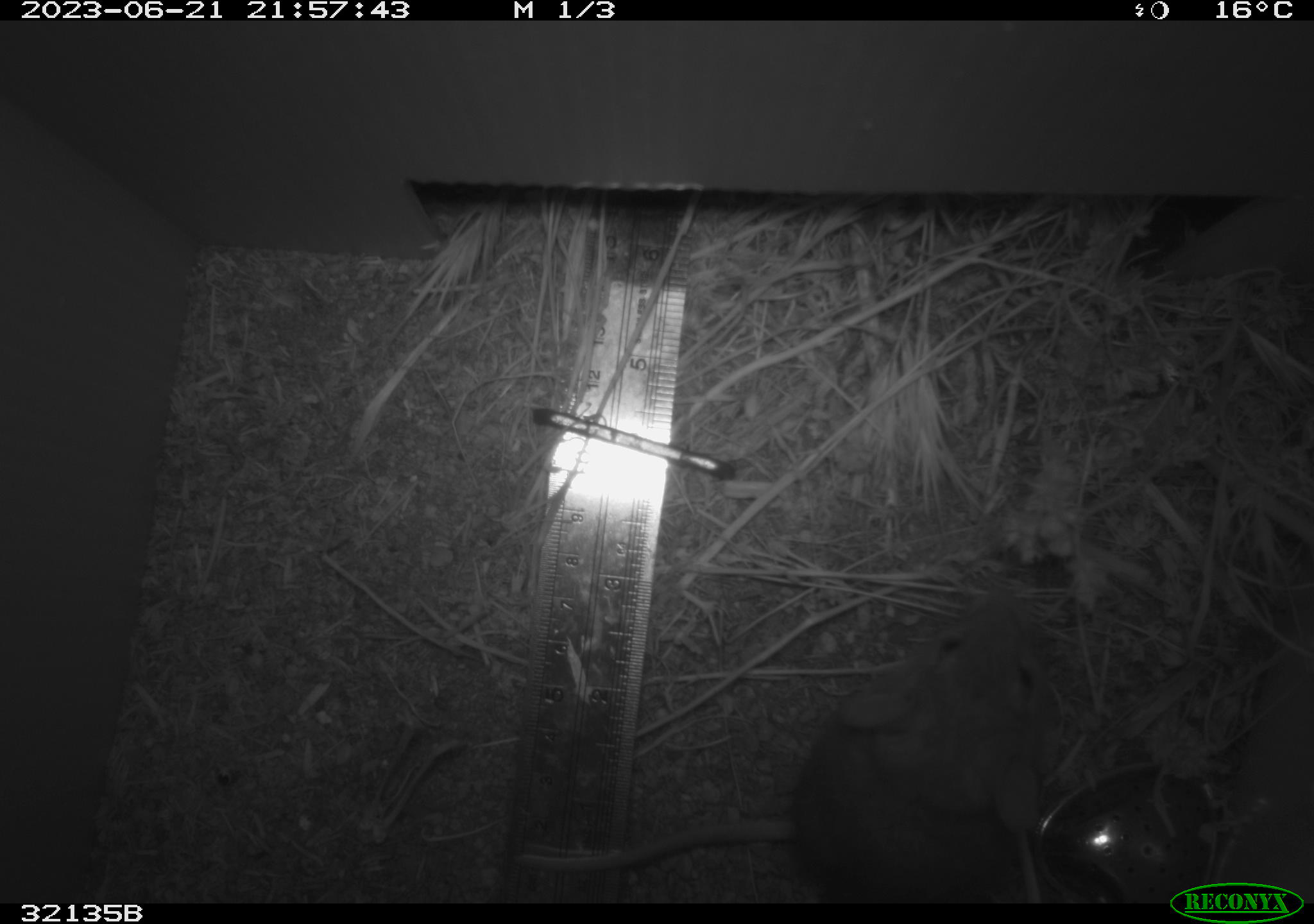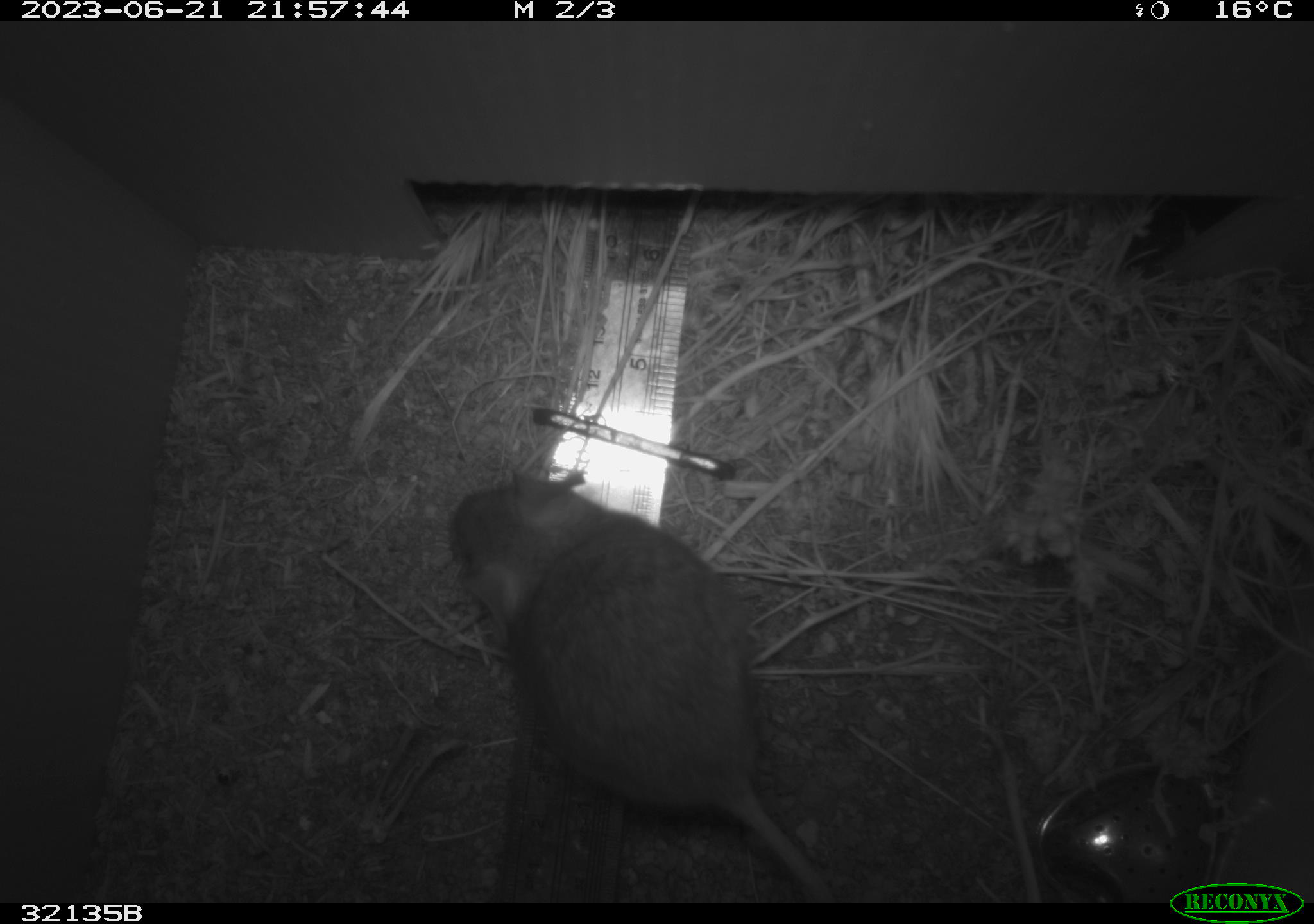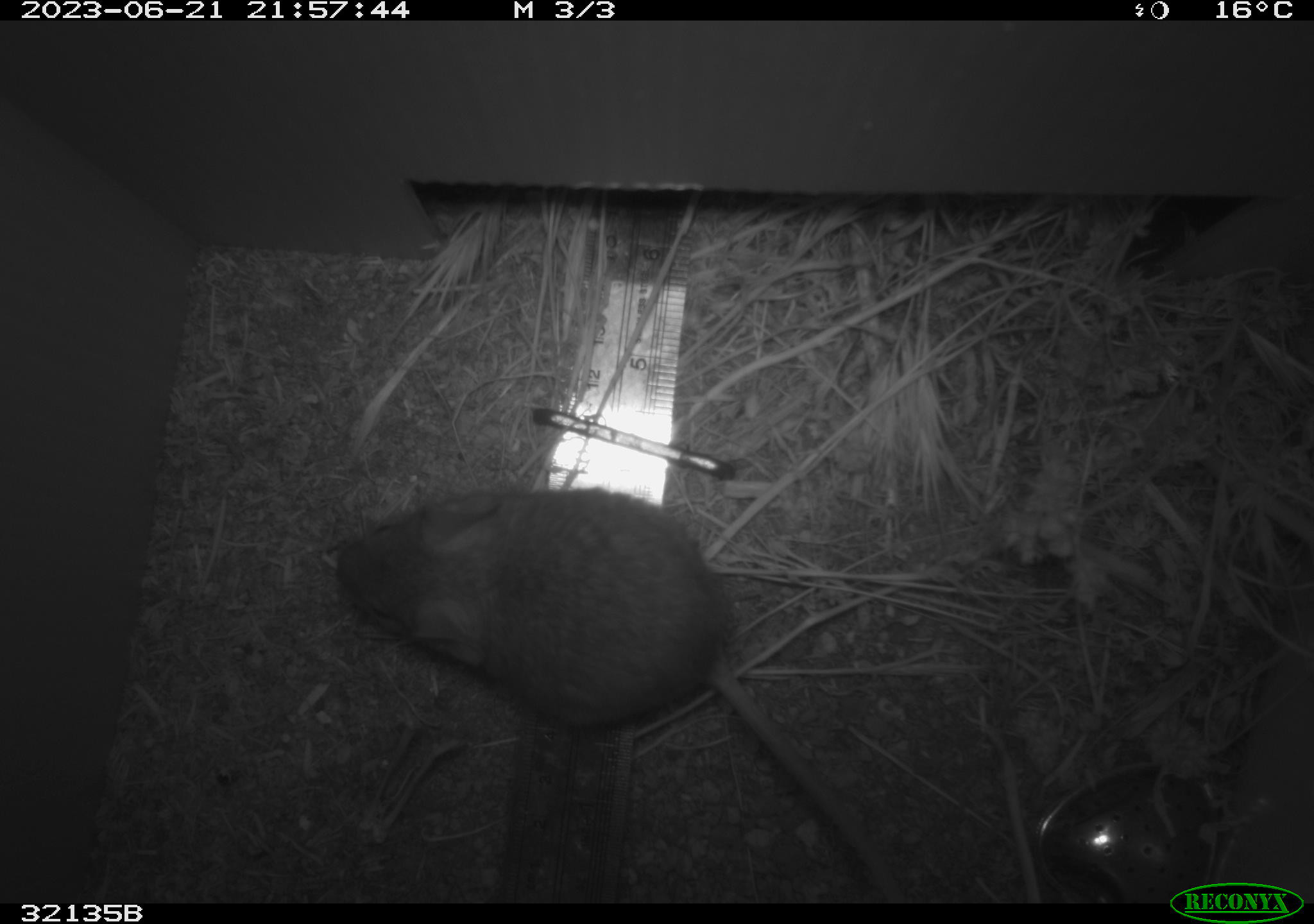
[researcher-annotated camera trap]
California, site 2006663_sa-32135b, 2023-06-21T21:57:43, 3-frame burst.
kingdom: Animalia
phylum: Chordata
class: Mammalia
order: Rodentia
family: Cricetidae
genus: Neotoma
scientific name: Neotoma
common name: pack rat or woodrat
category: neotoma species